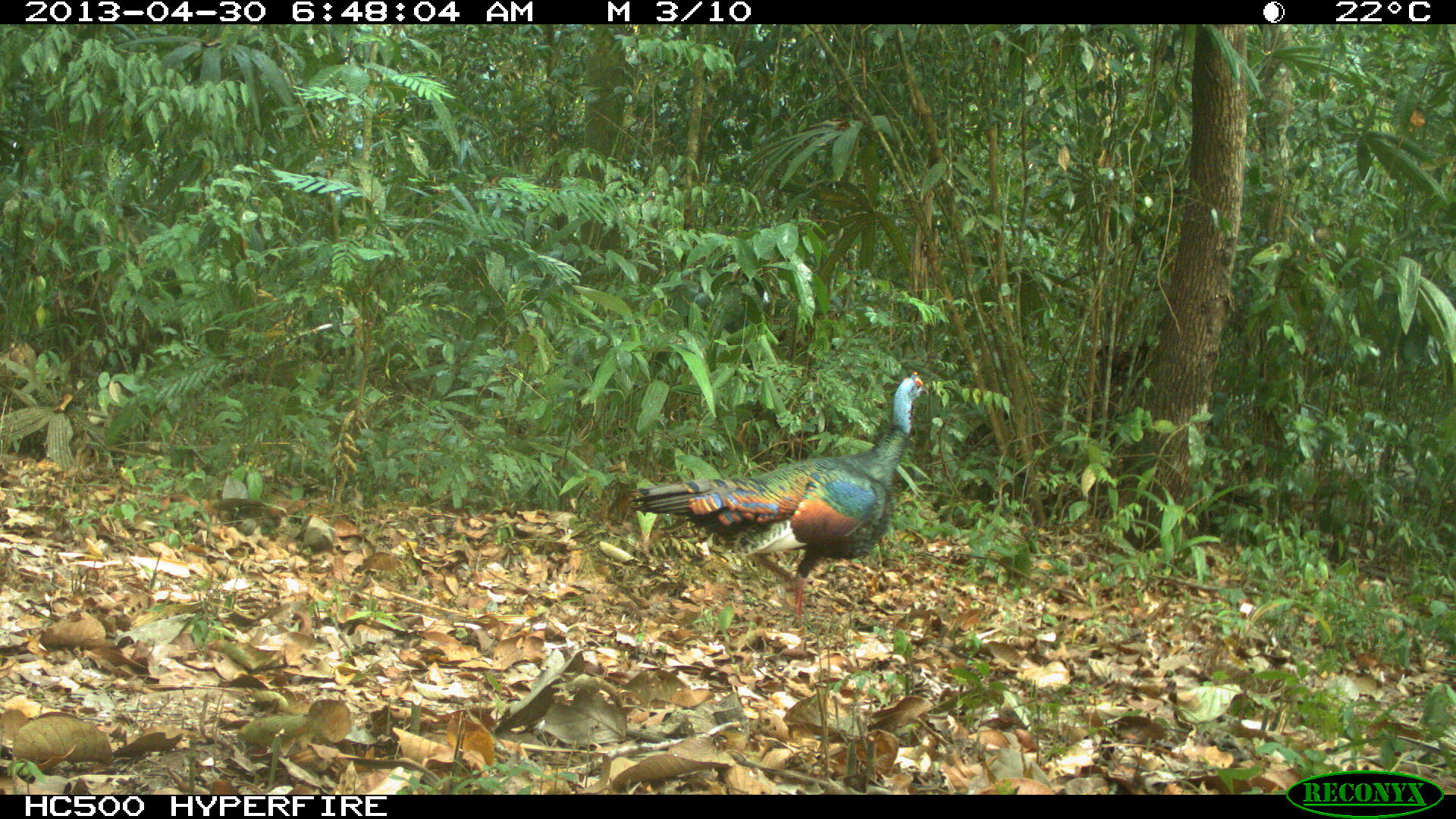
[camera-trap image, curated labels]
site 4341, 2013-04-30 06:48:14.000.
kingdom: Animalia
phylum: Chordata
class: Aves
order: Galliformes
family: Phasianidae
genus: Meleagris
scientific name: Meleagris ocellata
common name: ocellated turkey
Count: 1.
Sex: male.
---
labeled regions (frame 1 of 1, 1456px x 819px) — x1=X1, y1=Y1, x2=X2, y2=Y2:
meleagris ocellata: x1=627, y1=370, x2=929, y2=625